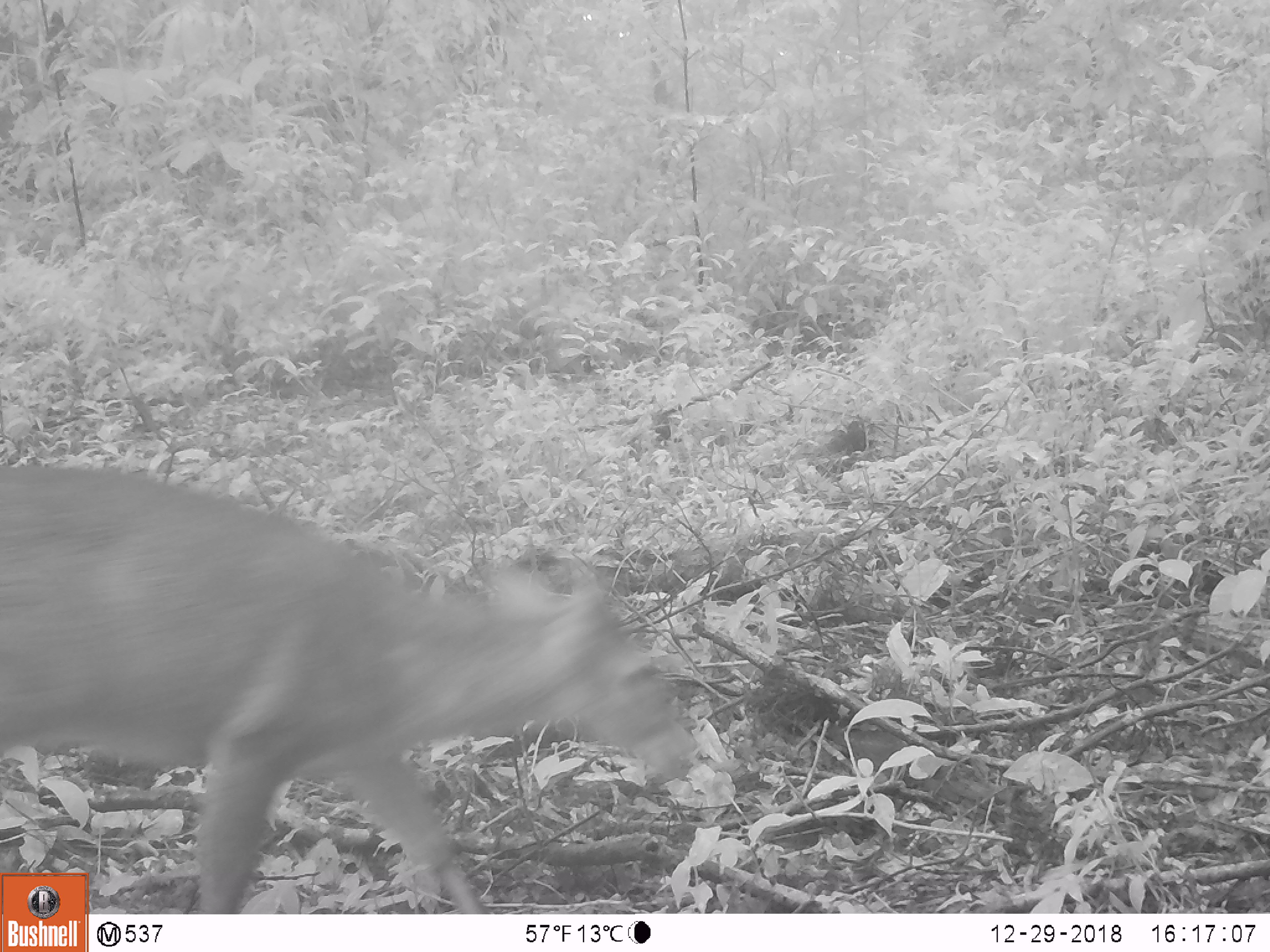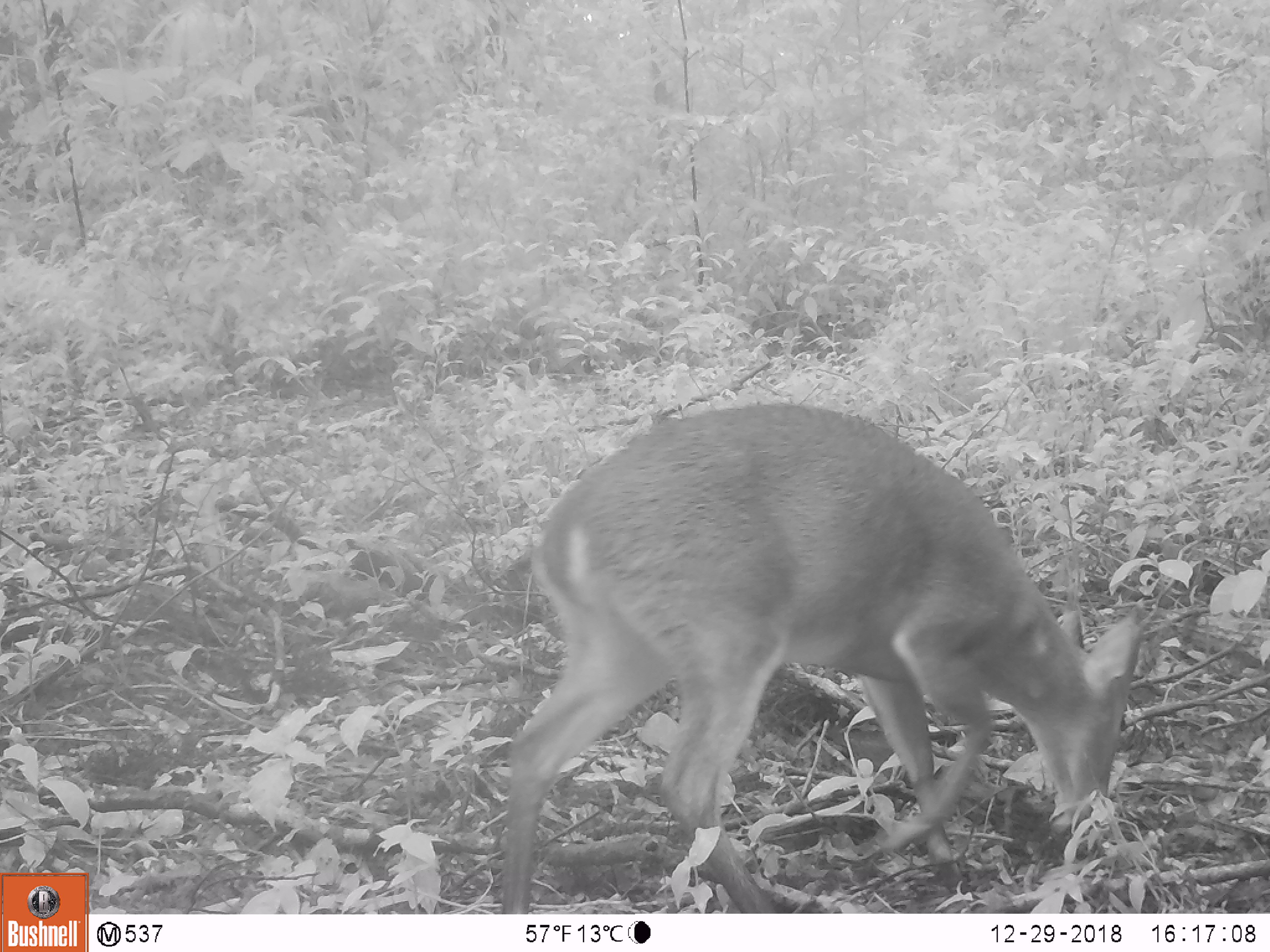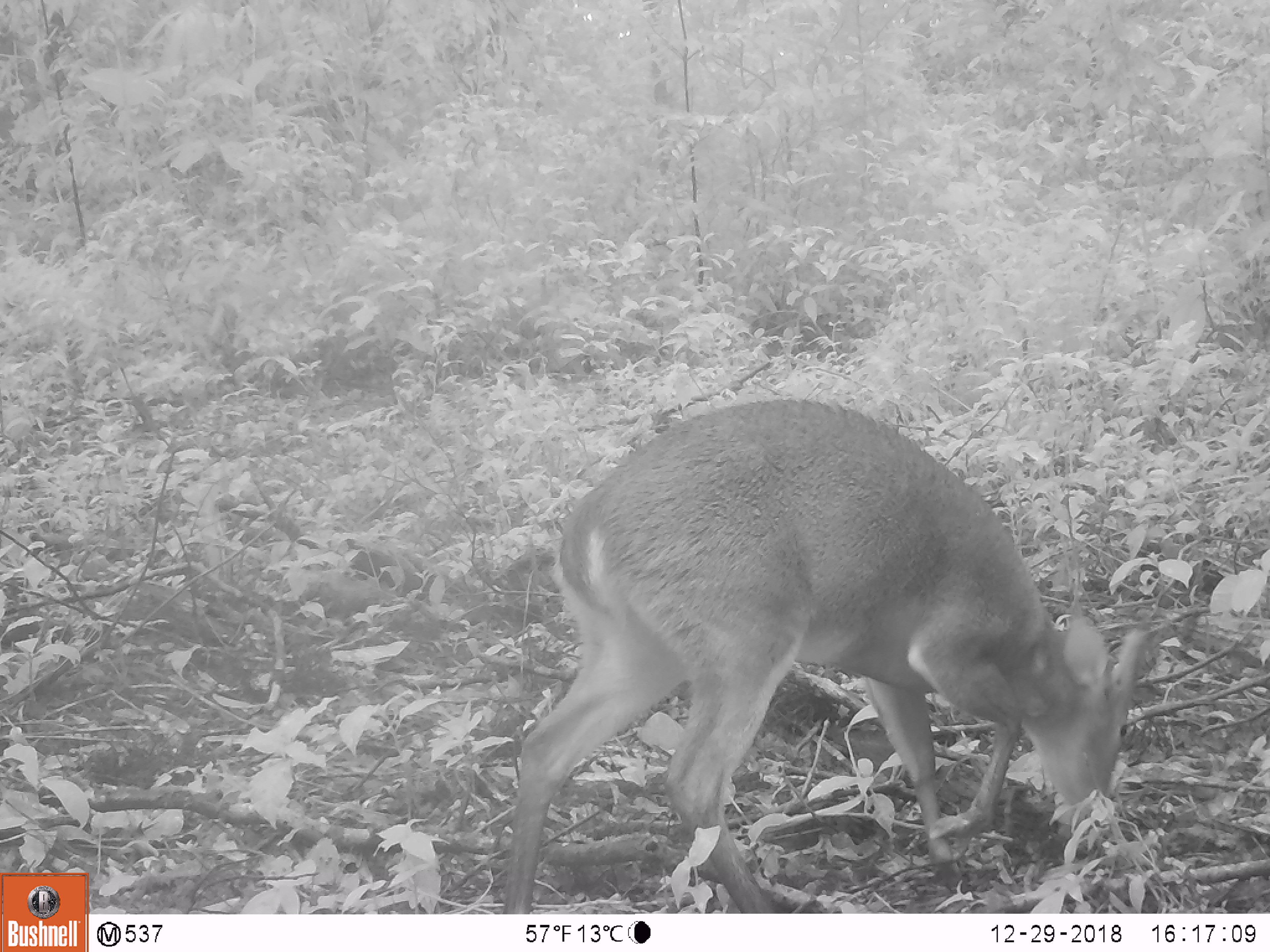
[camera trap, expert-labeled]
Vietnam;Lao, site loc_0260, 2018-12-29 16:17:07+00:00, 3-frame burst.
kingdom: Animalia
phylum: Chordata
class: Mammalia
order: Artiodactyla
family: Cervidae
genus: Muntiacus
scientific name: Muntiacus vuquangensis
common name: large-antlered muntjac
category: large antlered muntjac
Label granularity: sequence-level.